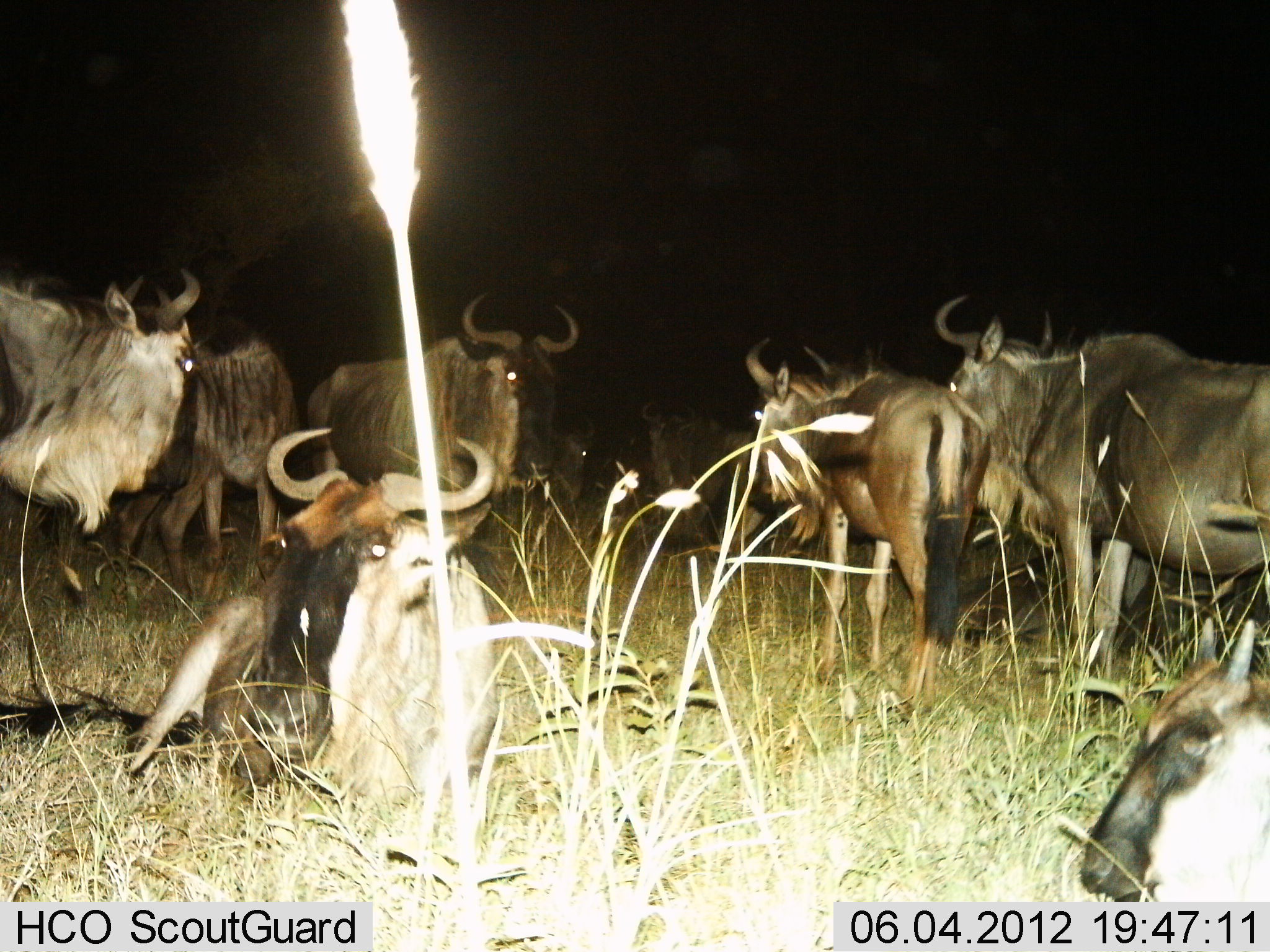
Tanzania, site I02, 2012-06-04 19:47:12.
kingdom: Animalia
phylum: Chordata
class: Mammalia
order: Artiodactyla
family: Bovidae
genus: Connochaetes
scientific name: Connochaetes taurinus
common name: blue wildebeest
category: wildebeest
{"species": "wildebeest (blue wildebeest) (Connochaetes taurinus)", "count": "8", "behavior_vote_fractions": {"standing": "82%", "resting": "82%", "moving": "0%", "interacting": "0%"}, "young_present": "0%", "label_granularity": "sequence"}